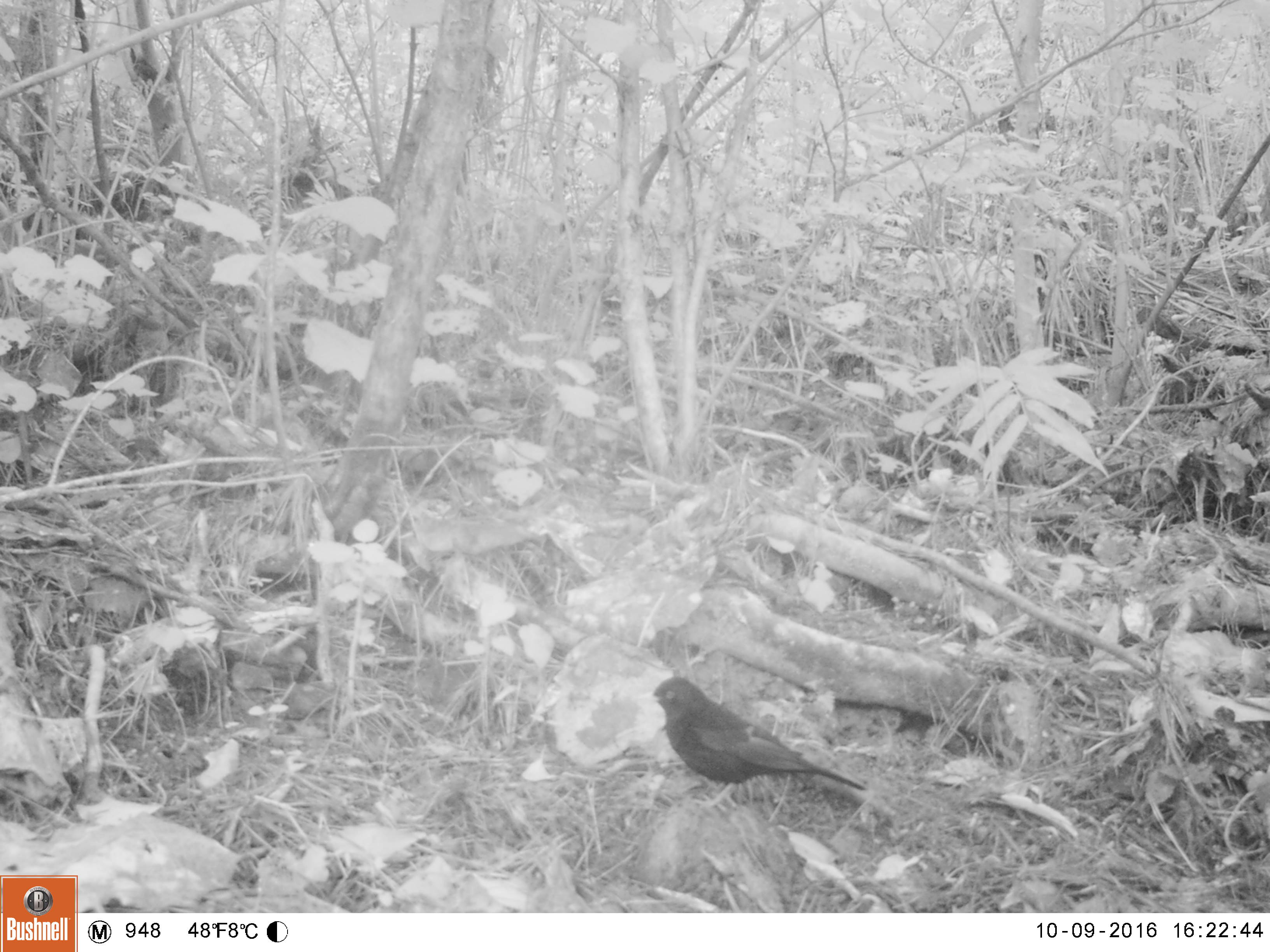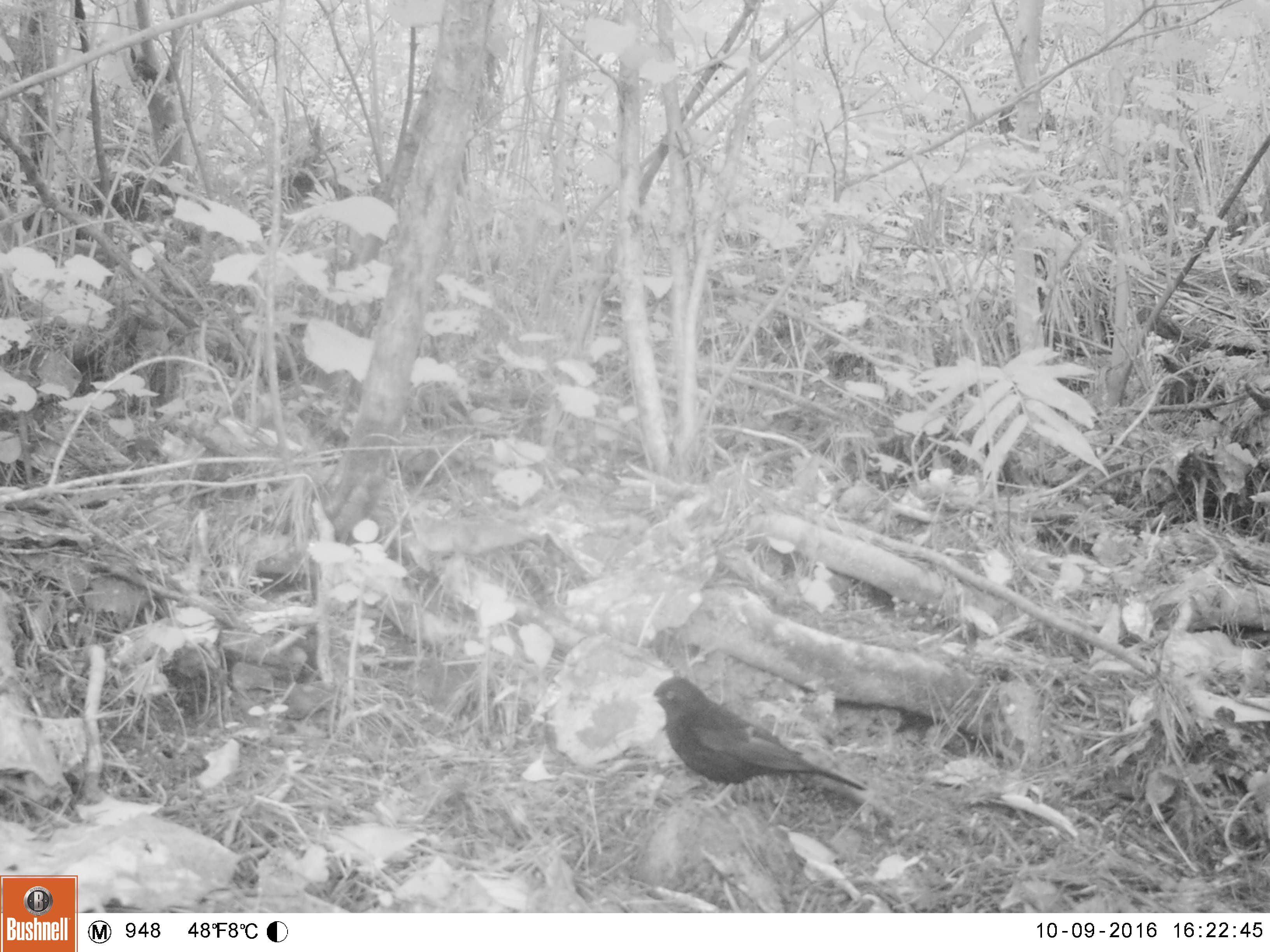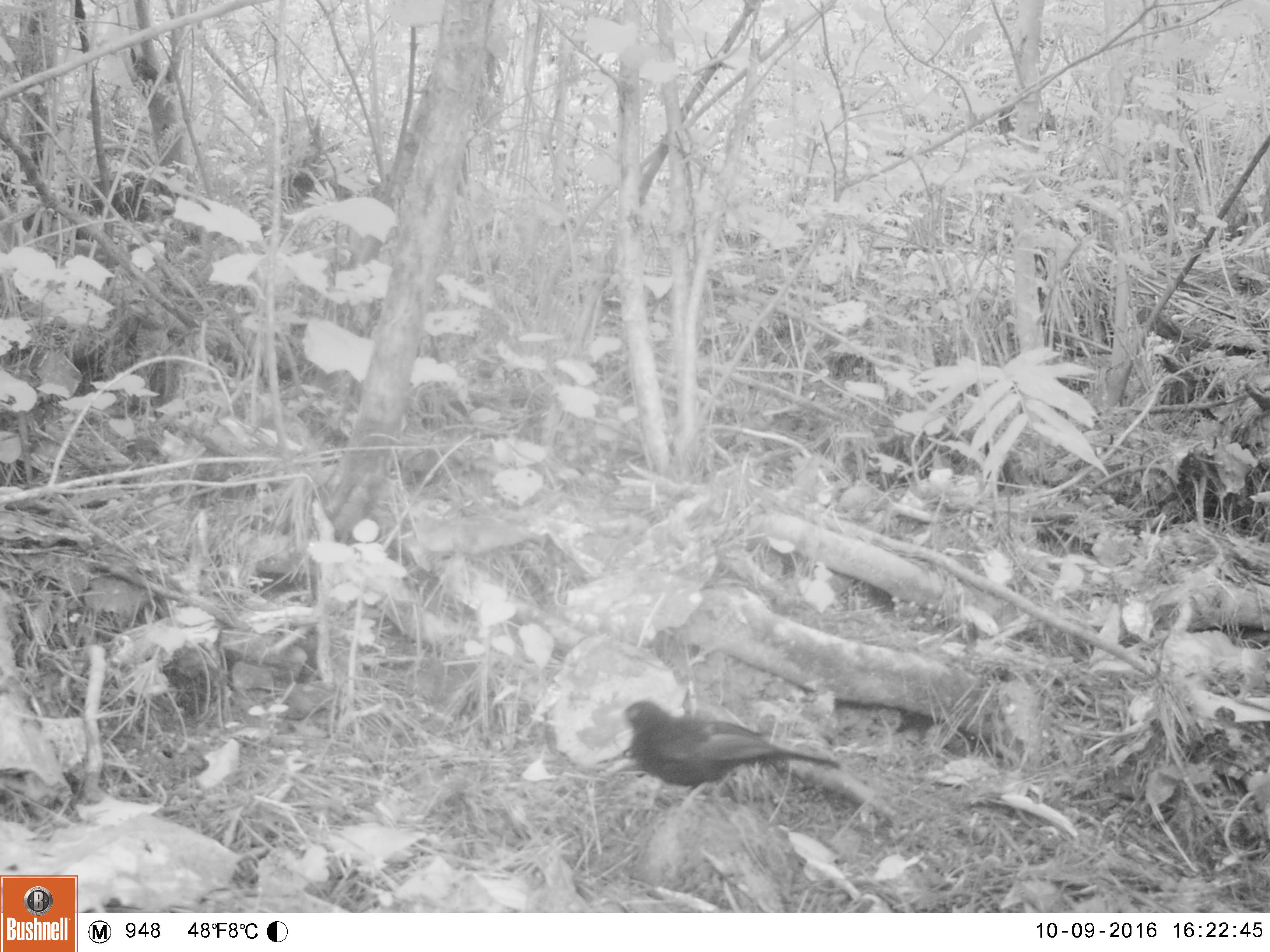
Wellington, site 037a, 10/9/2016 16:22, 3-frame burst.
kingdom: Animalia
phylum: Chordata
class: Aves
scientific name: Aves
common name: bird